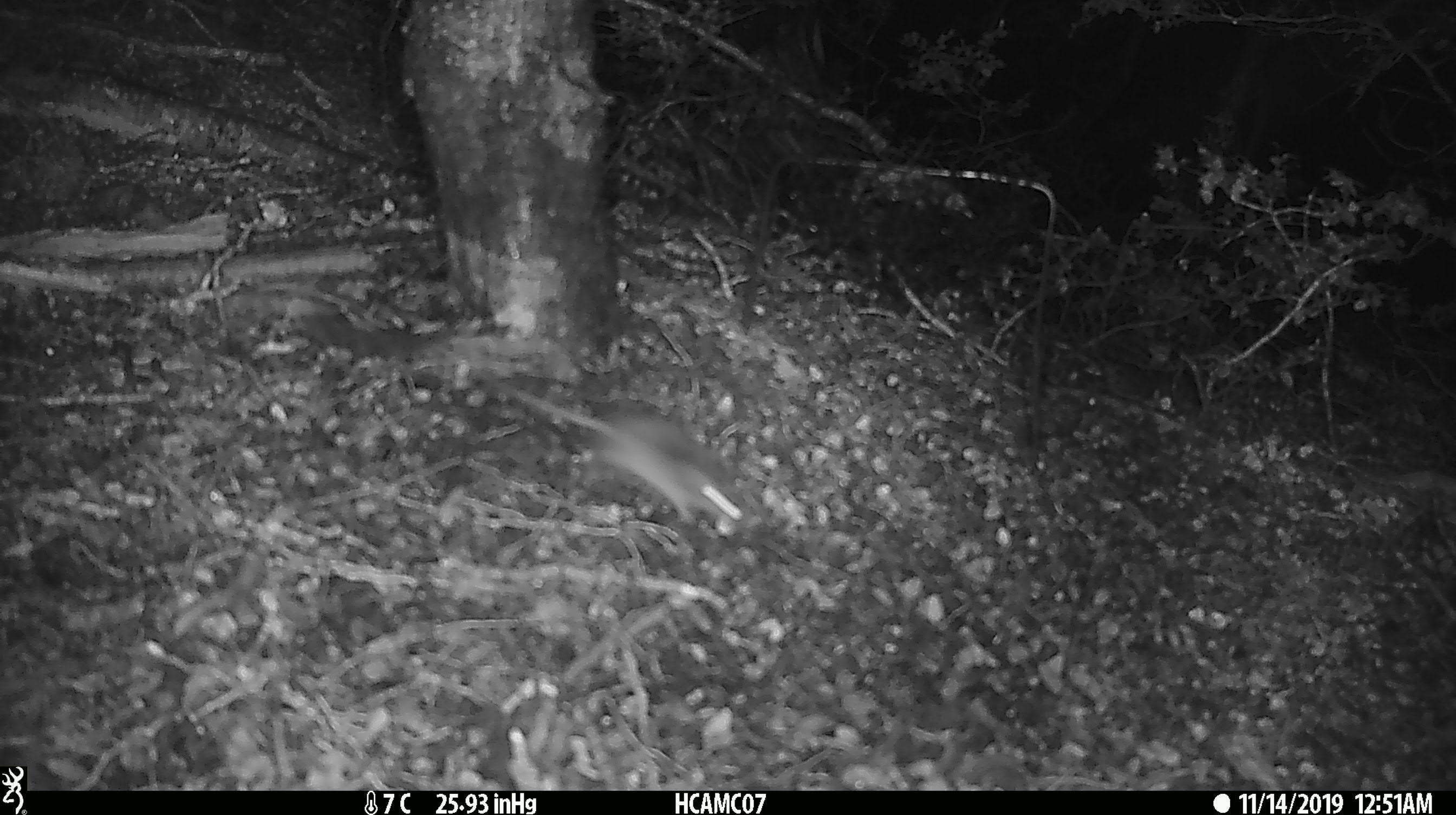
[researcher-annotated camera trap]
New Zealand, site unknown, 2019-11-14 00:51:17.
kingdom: Animalia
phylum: Chordata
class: Mammalia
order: Rodentia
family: Muridae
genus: Mus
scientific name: Mus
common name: mouse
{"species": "mouse (Mus)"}